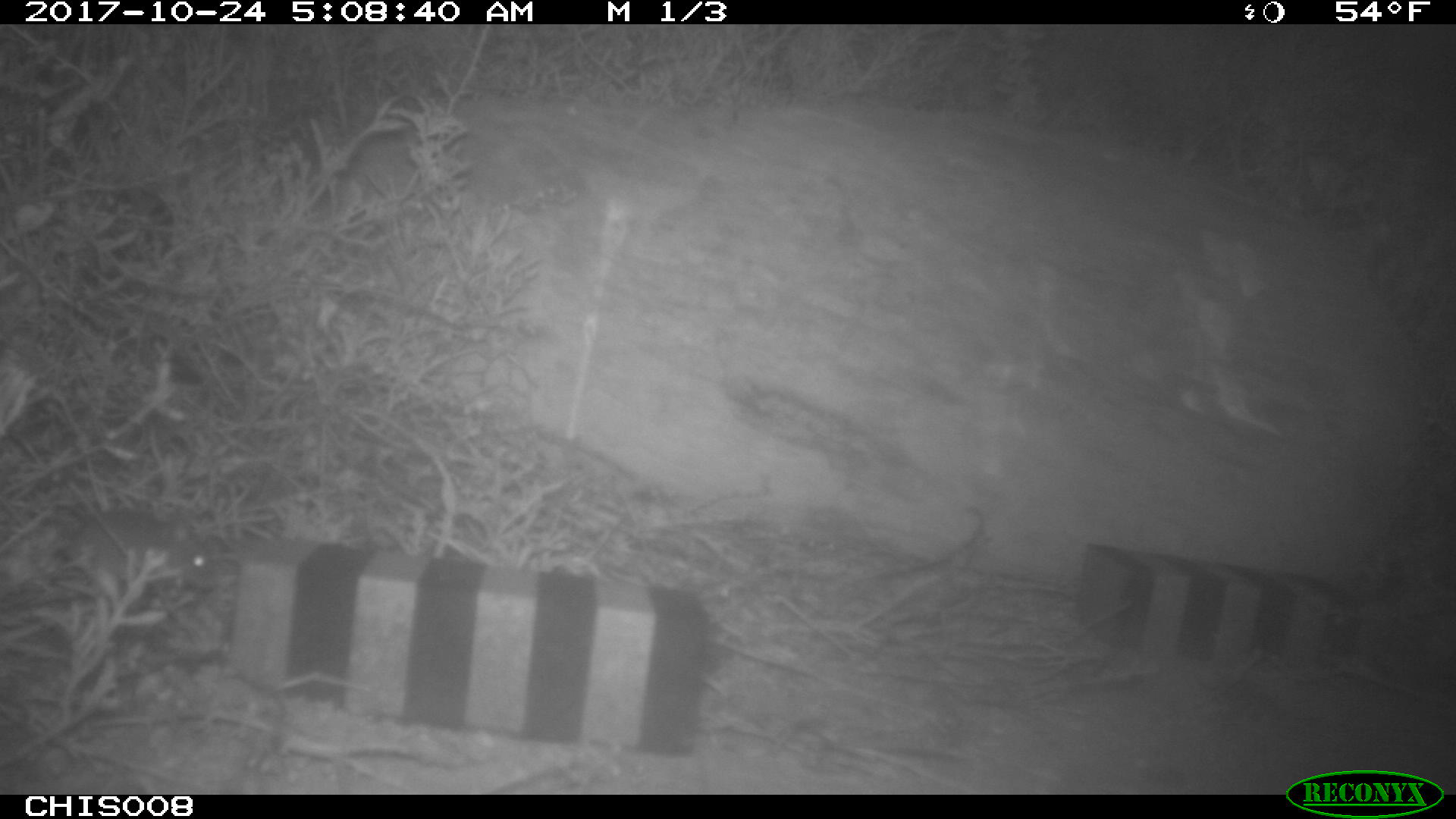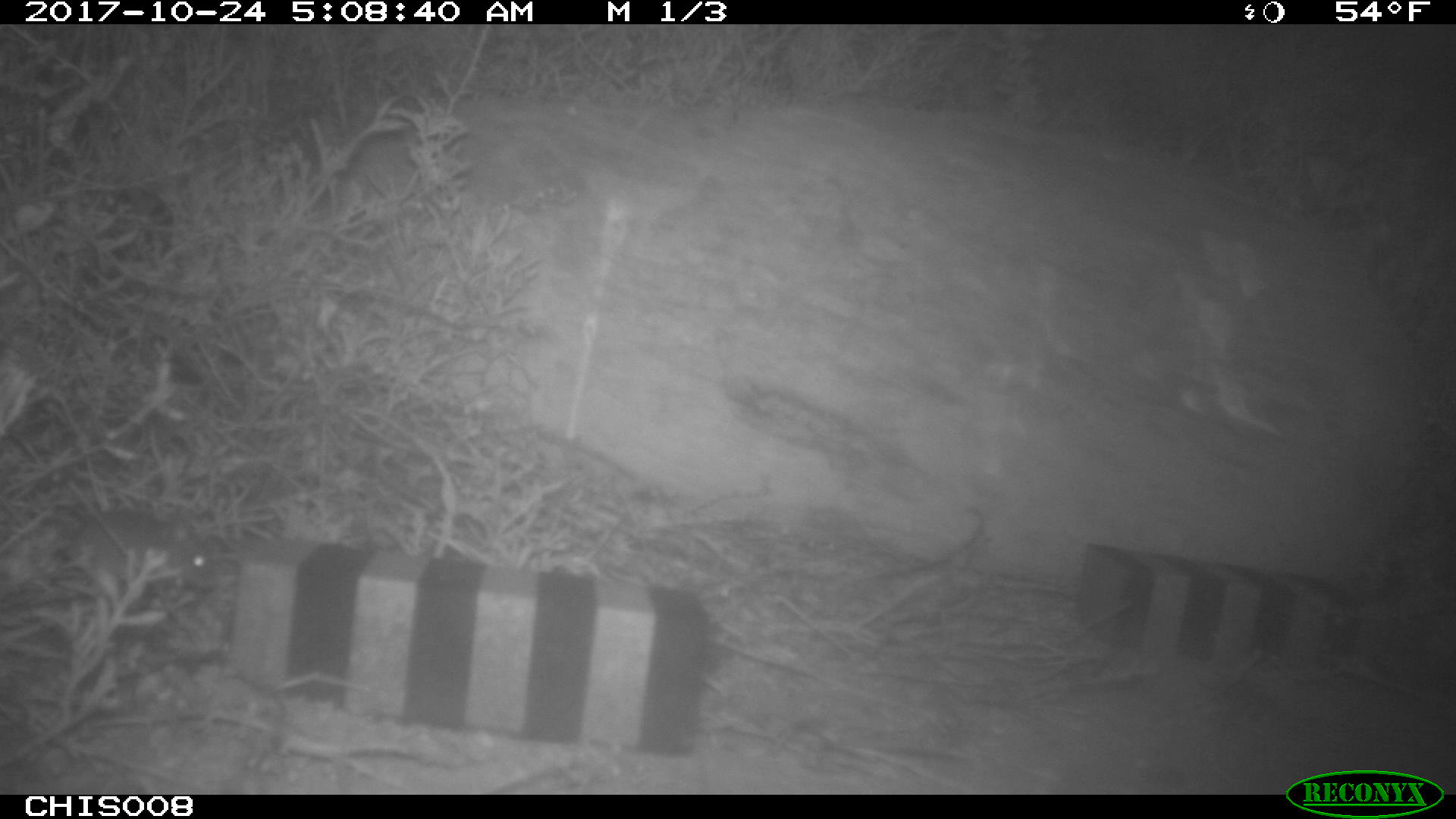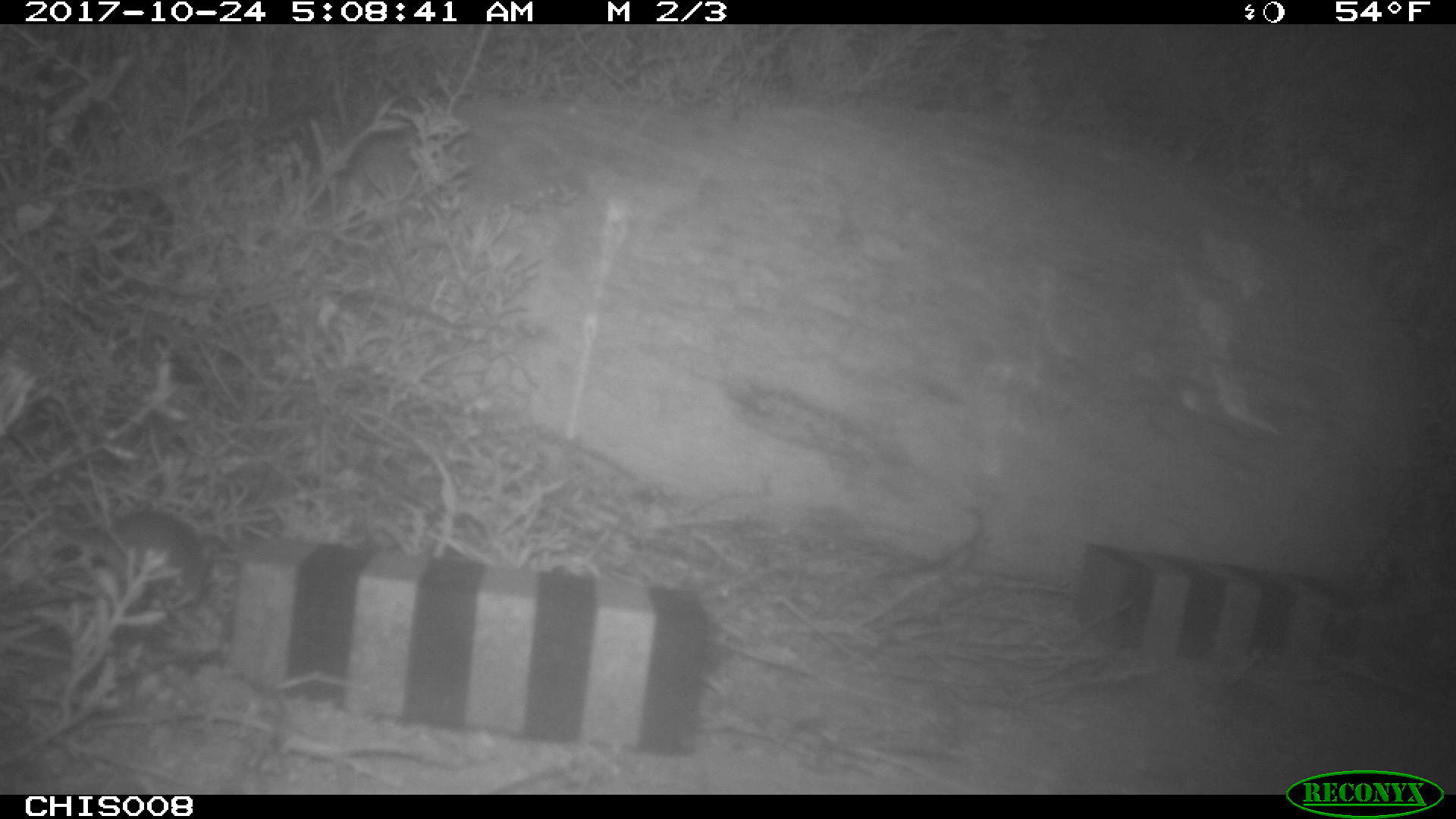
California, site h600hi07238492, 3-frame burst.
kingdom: Animalia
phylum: Chordata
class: Mammalia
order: Rodentia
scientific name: Rodentia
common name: rodent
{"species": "rodent (Rodentia)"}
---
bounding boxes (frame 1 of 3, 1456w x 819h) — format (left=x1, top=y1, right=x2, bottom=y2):
rodent: (left=0, top=510, right=213, bottom=601)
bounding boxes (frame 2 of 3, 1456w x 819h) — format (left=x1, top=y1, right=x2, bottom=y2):
rodent: (left=62, top=510, right=215, bottom=589)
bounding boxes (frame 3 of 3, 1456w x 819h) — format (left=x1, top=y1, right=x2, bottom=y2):
rodent: (left=93, top=509, right=223, bottom=607)